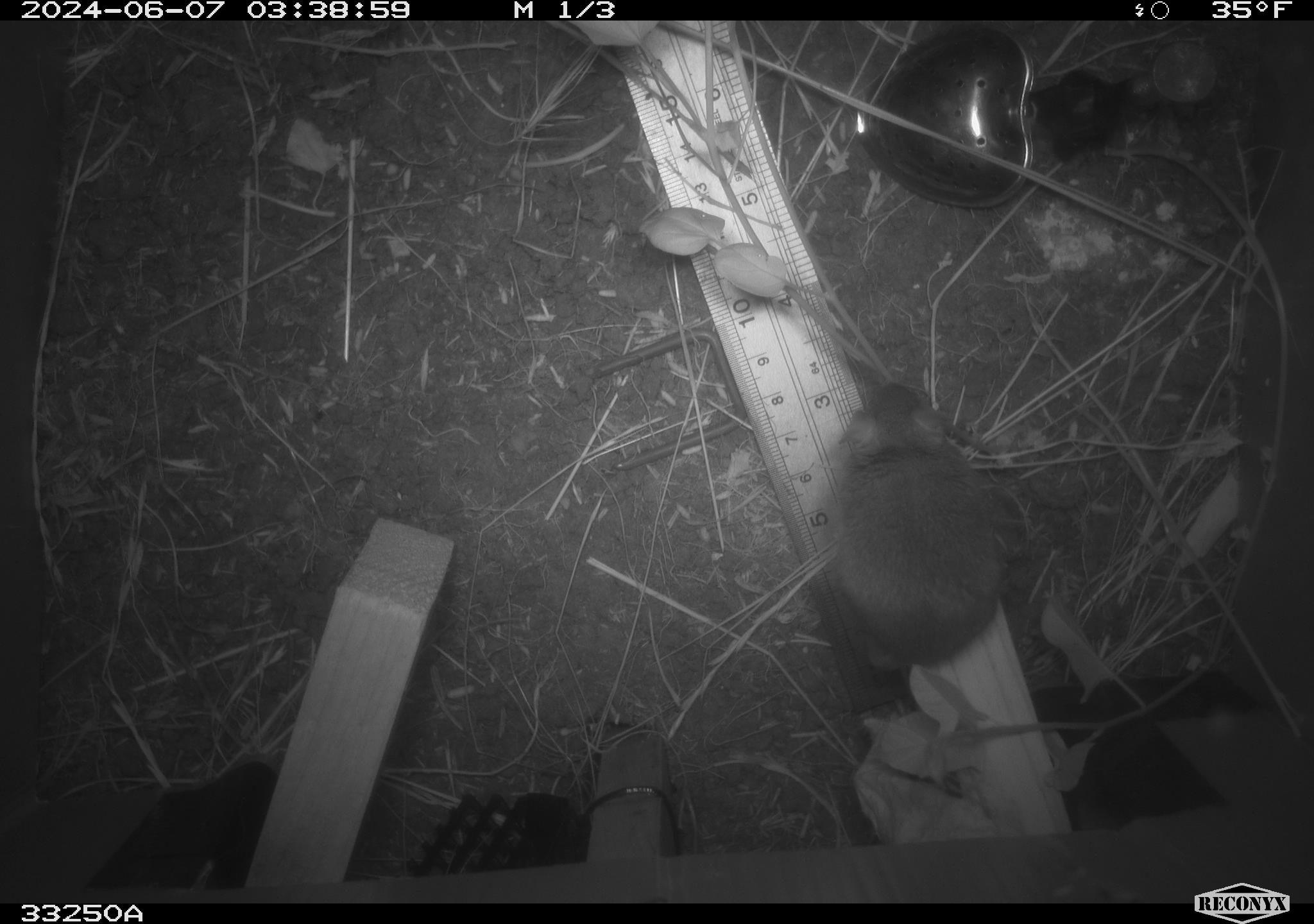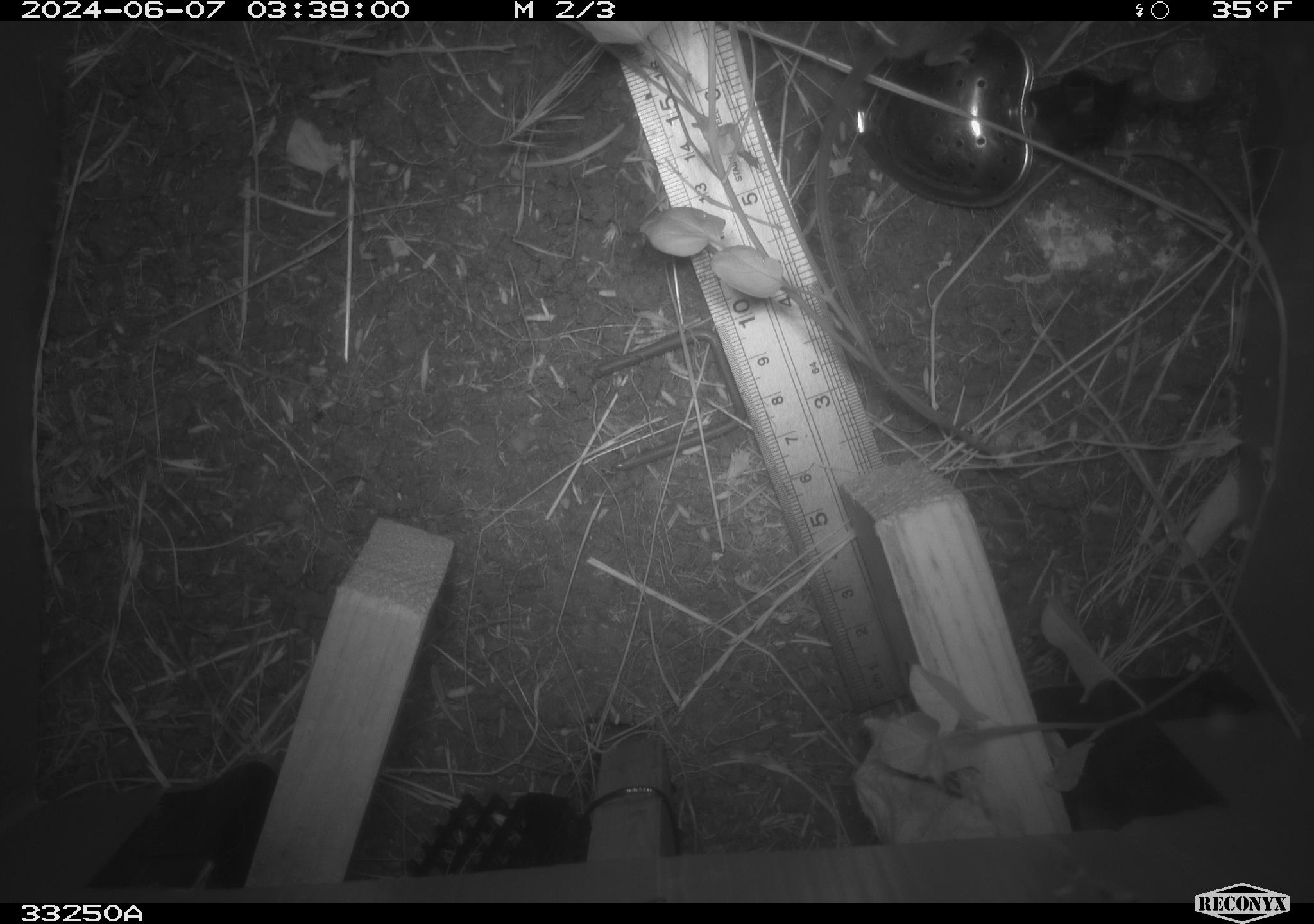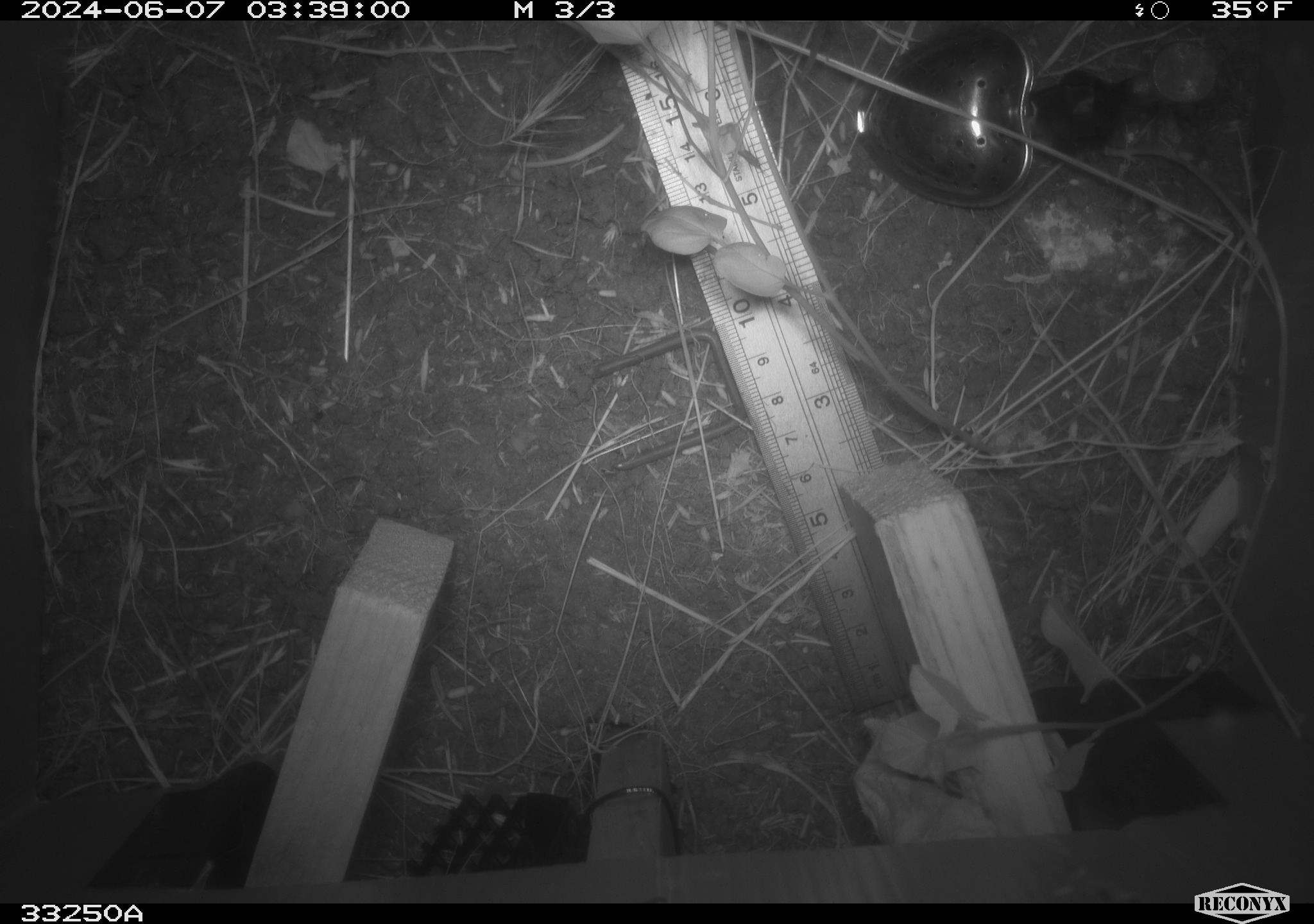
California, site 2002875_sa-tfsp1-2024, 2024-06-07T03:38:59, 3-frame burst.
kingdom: Animalia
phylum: Chordata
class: Mammalia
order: Rodentia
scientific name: Rodentia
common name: mouse species